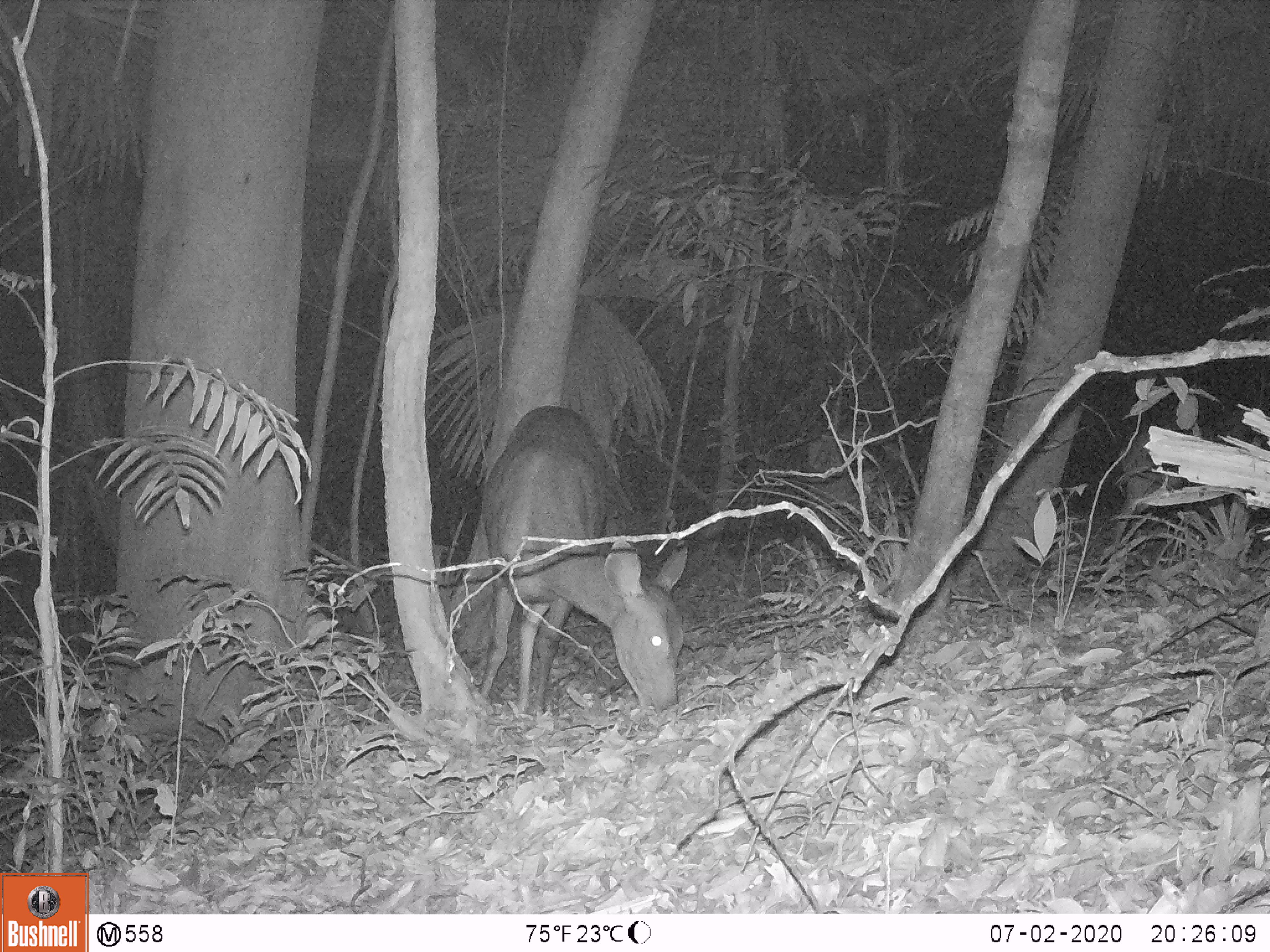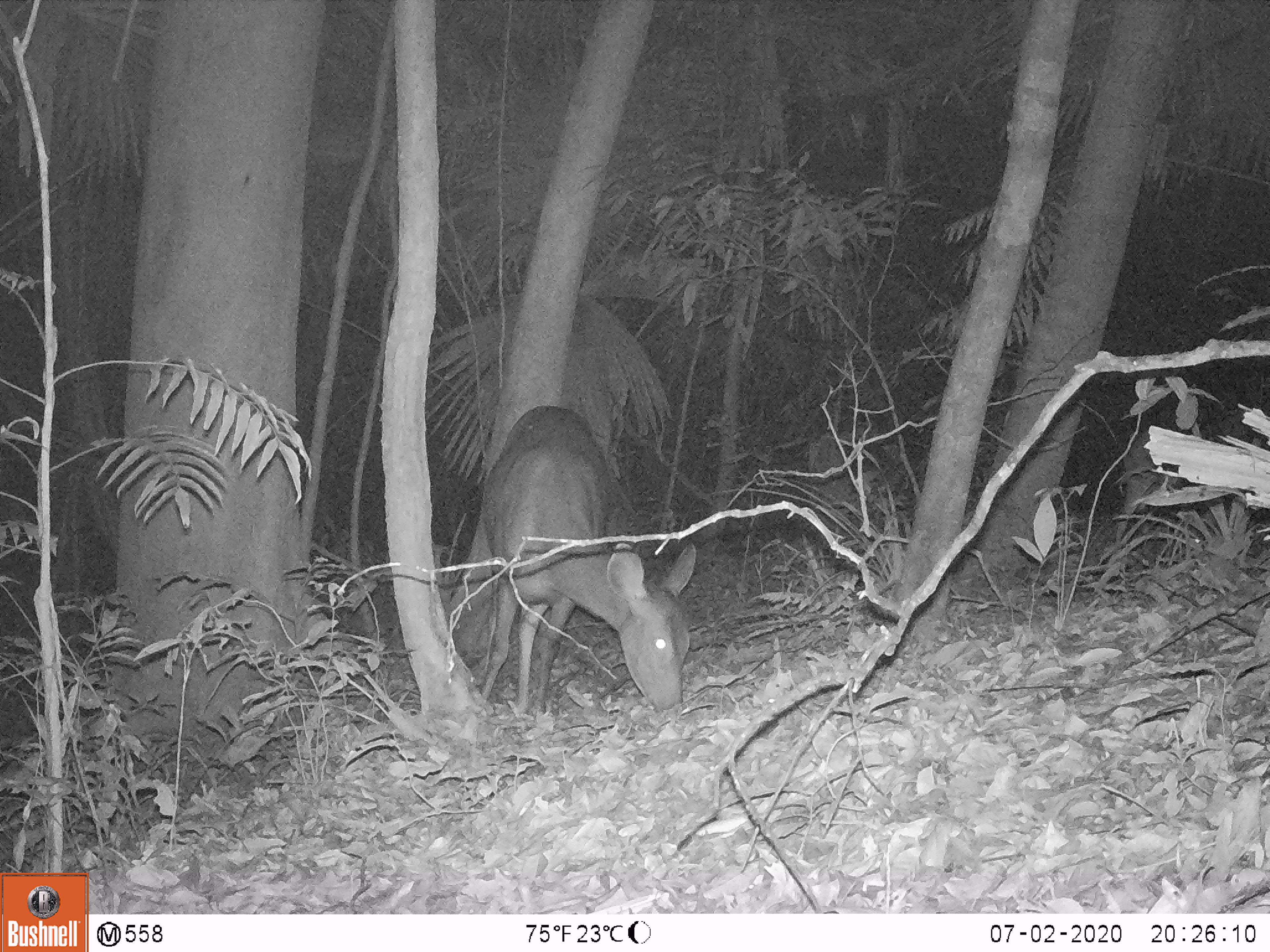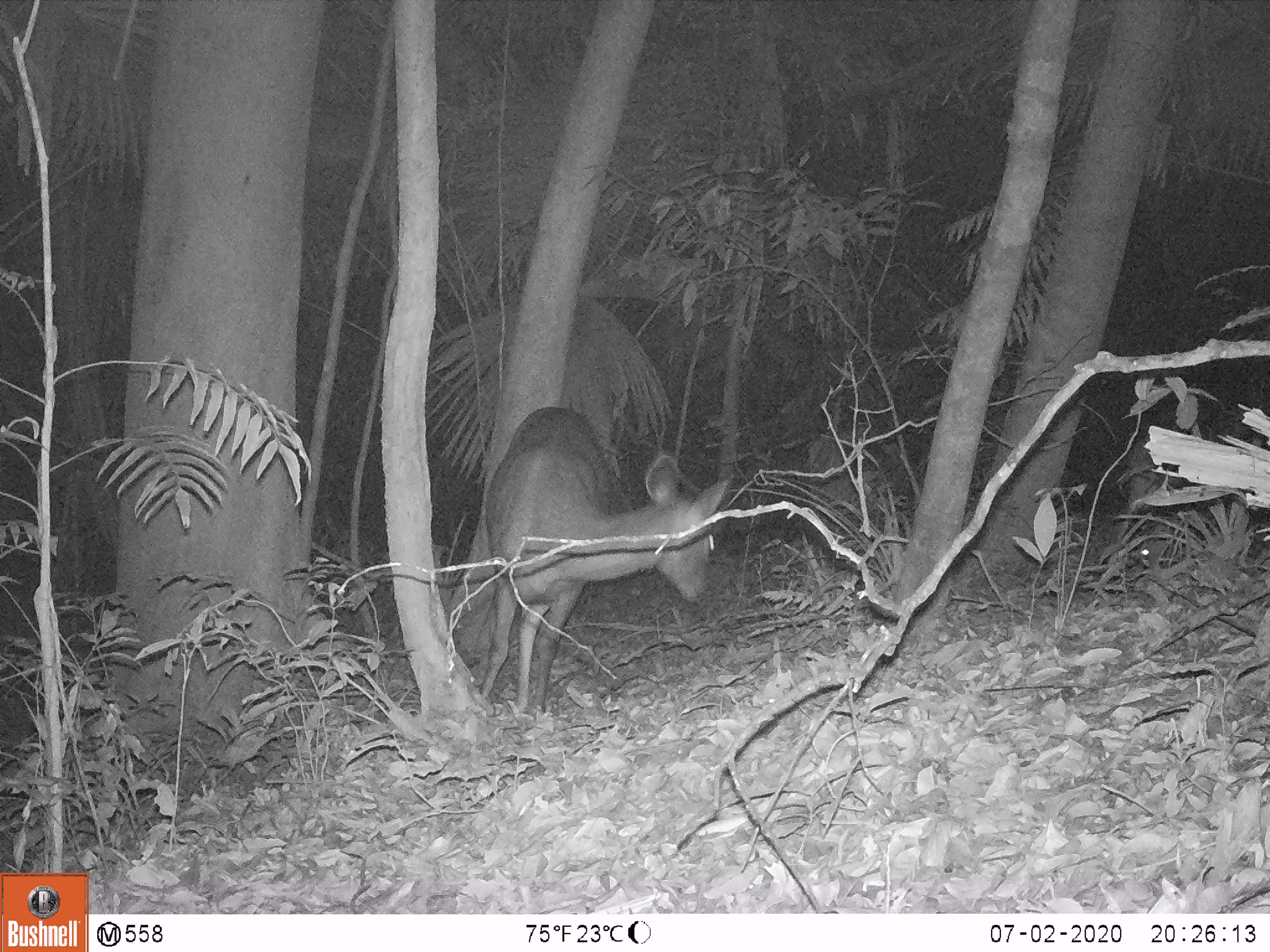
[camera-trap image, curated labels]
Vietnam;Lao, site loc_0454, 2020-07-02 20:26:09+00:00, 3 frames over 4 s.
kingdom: Animalia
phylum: Chordata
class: Mammalia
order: Artiodactyla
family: Cervidae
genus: Rusa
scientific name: Rusa unicolor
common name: sambar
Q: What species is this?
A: Sambar (Rusa unicolor).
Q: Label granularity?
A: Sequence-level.